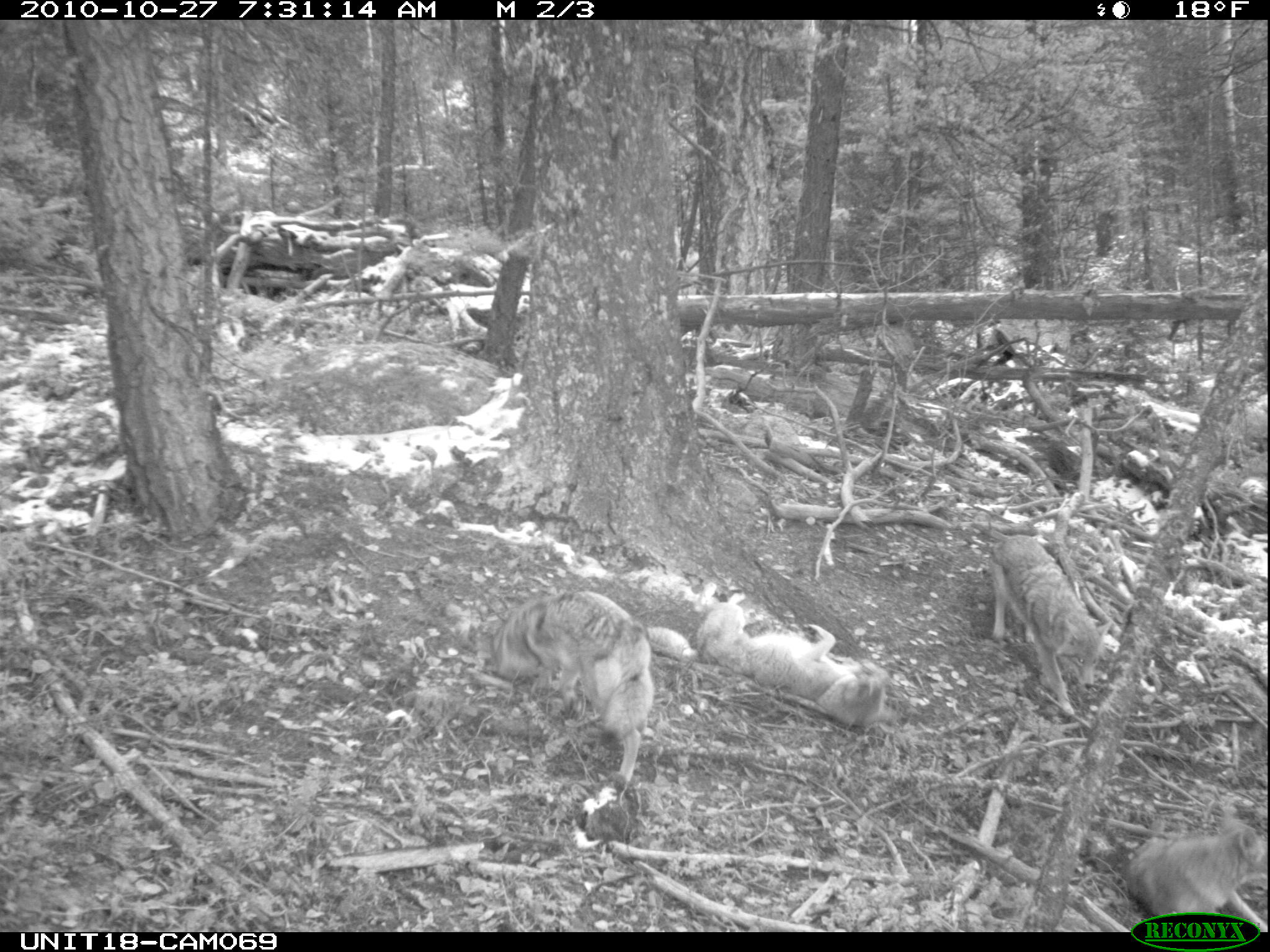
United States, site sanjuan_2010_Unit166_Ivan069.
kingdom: Animalia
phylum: Chordata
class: Mammalia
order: Carnivora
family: Canidae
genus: Canis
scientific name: Canis latrans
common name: coyote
Canis latrans (coyote).